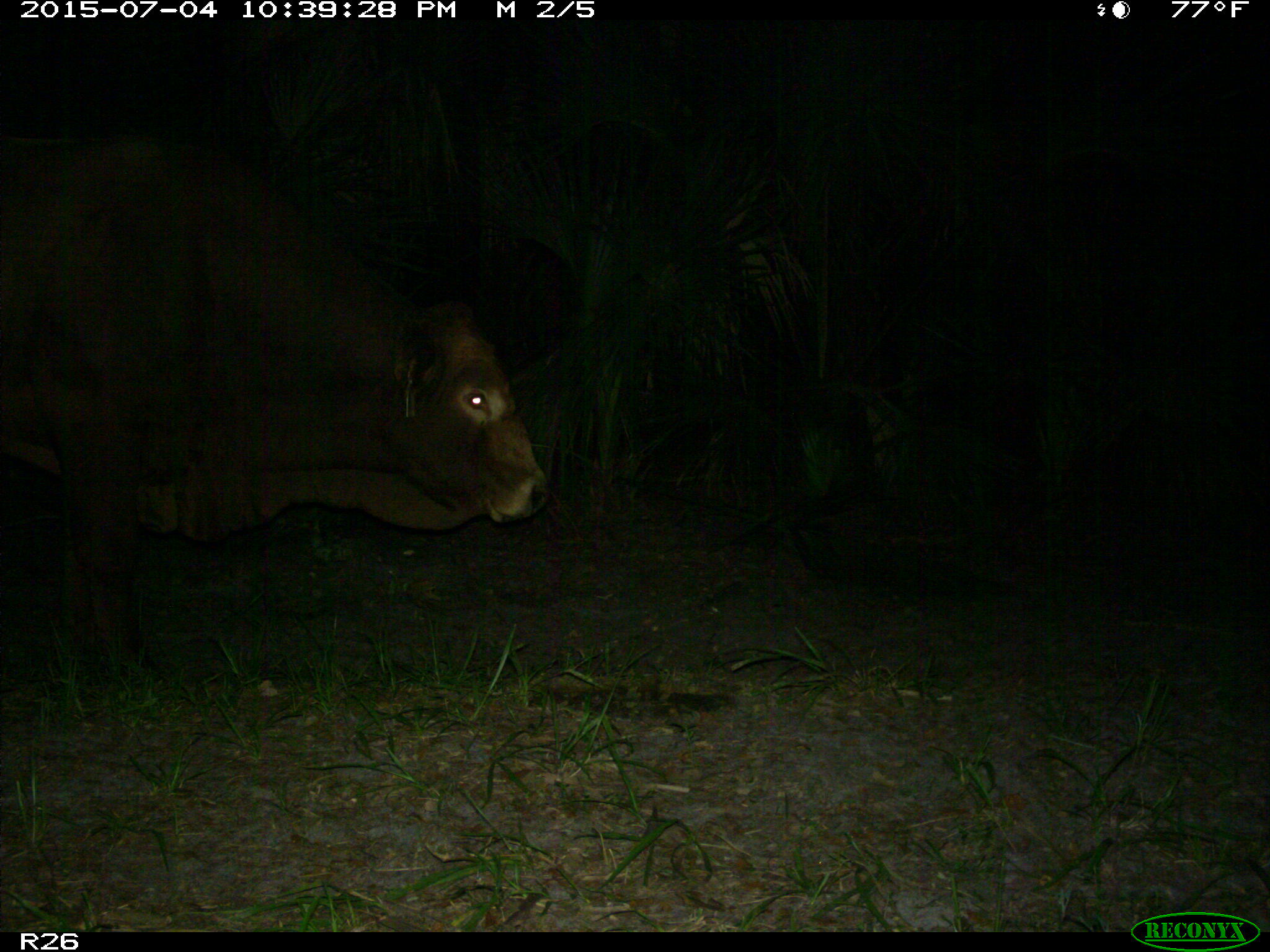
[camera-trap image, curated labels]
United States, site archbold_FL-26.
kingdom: Animalia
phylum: Chordata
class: Mammalia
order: Artiodactyla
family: Bovidae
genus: Bos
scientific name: Bos taurus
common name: domestic cow